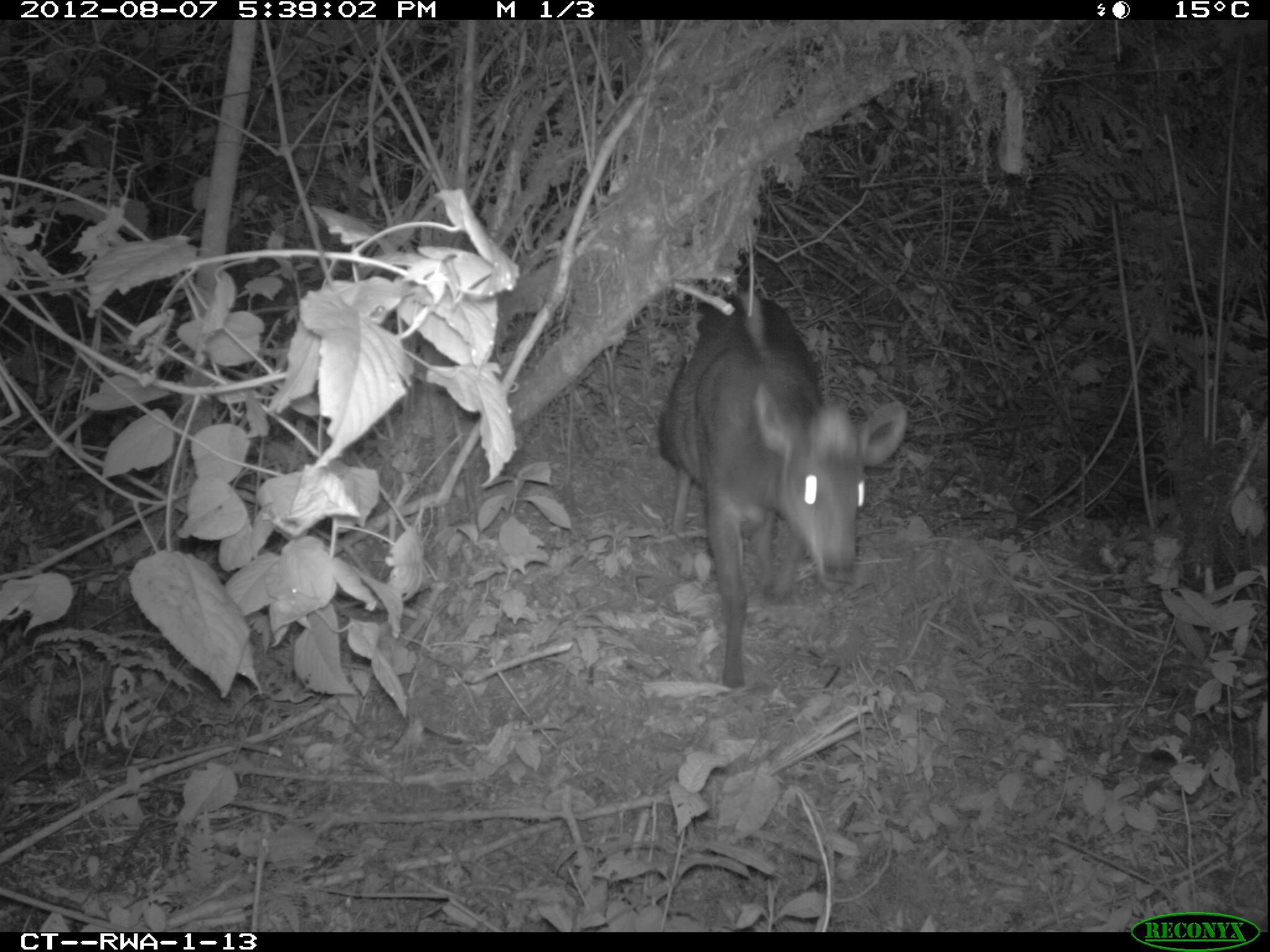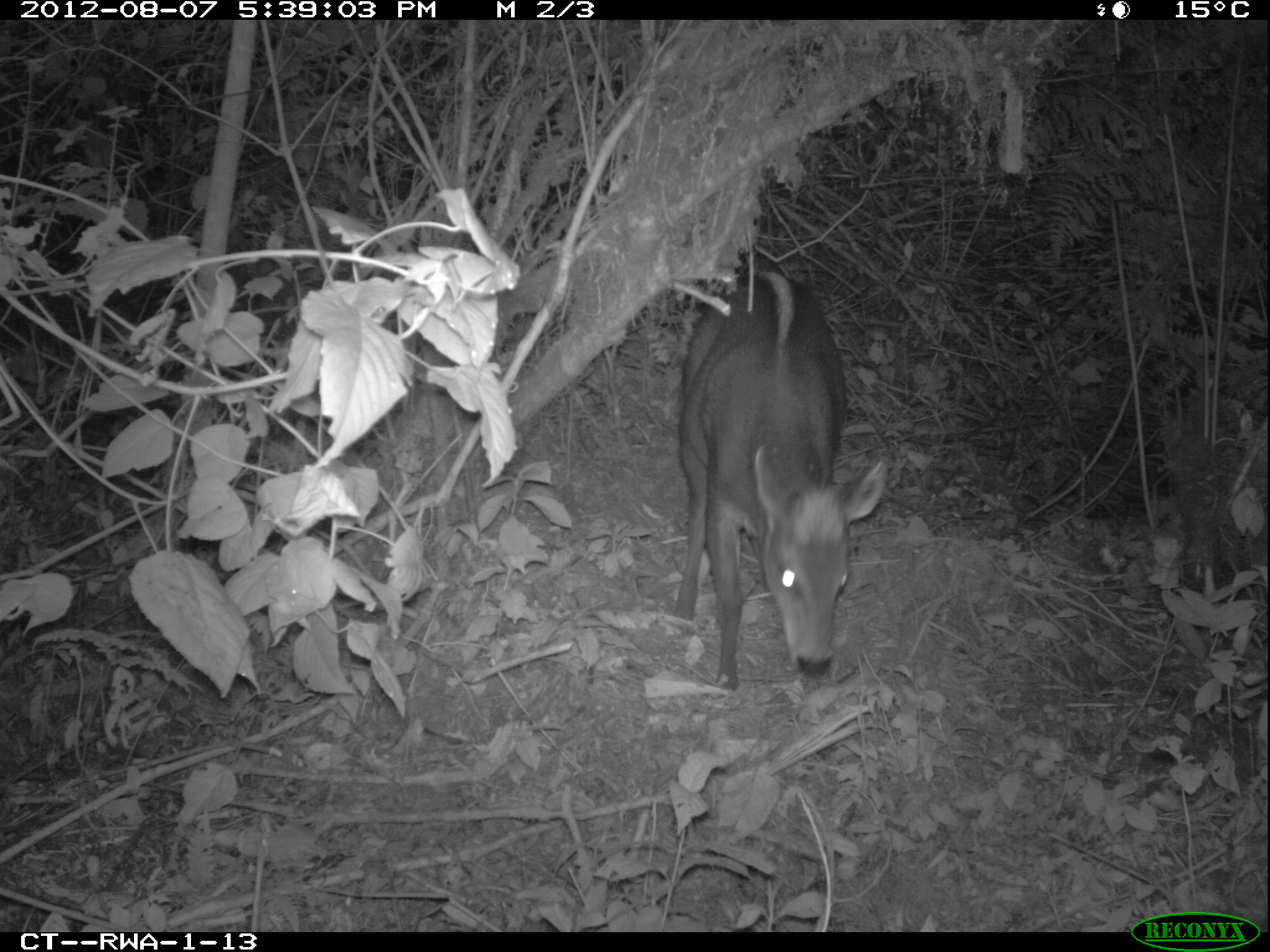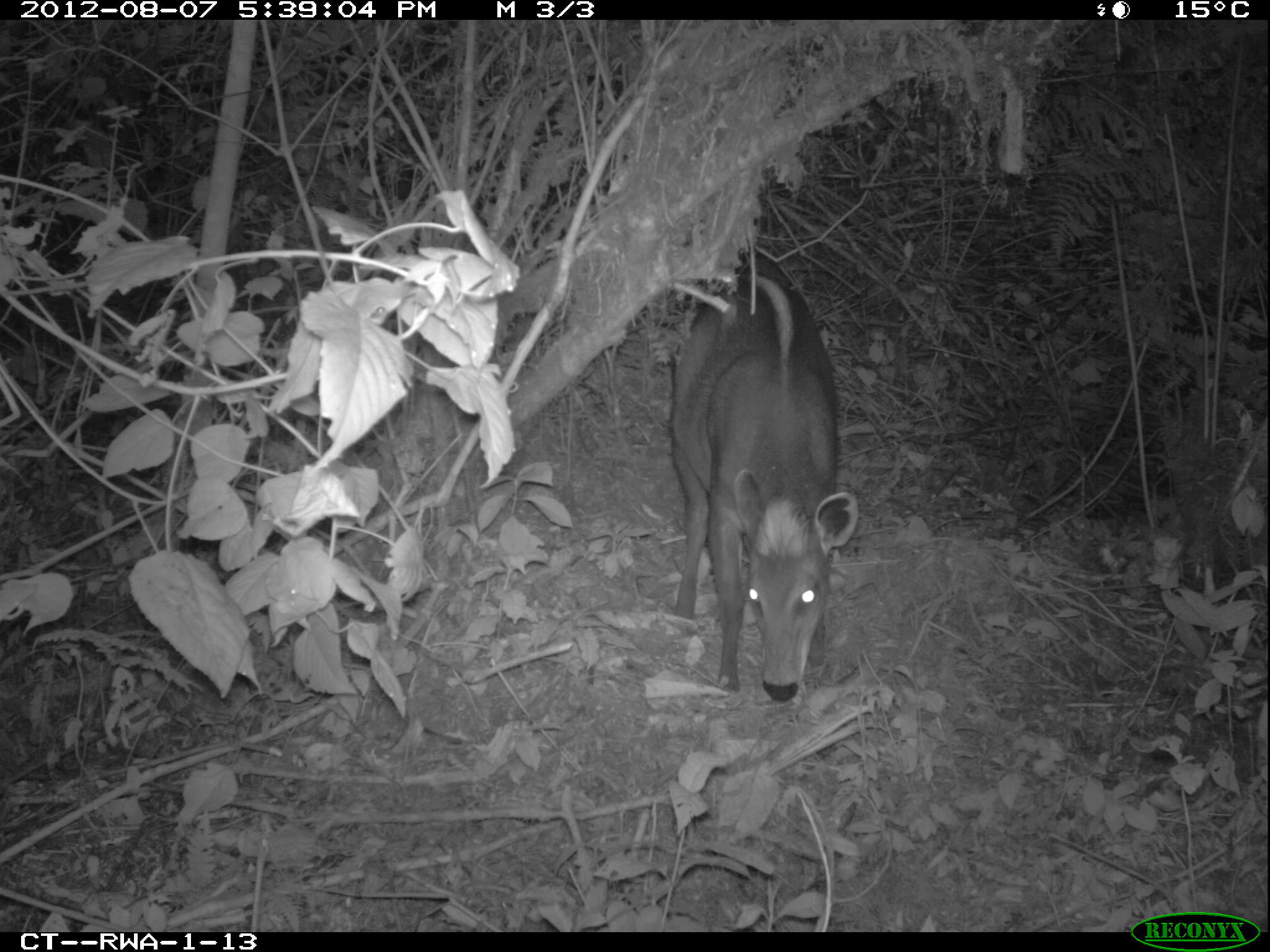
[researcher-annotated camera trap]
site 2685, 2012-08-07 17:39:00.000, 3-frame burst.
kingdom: Animalia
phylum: Chordata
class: Mammalia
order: Artiodactyla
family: Bovidae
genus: Cephalophus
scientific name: Cephalophus silvicultor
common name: light-backed duiker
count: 1